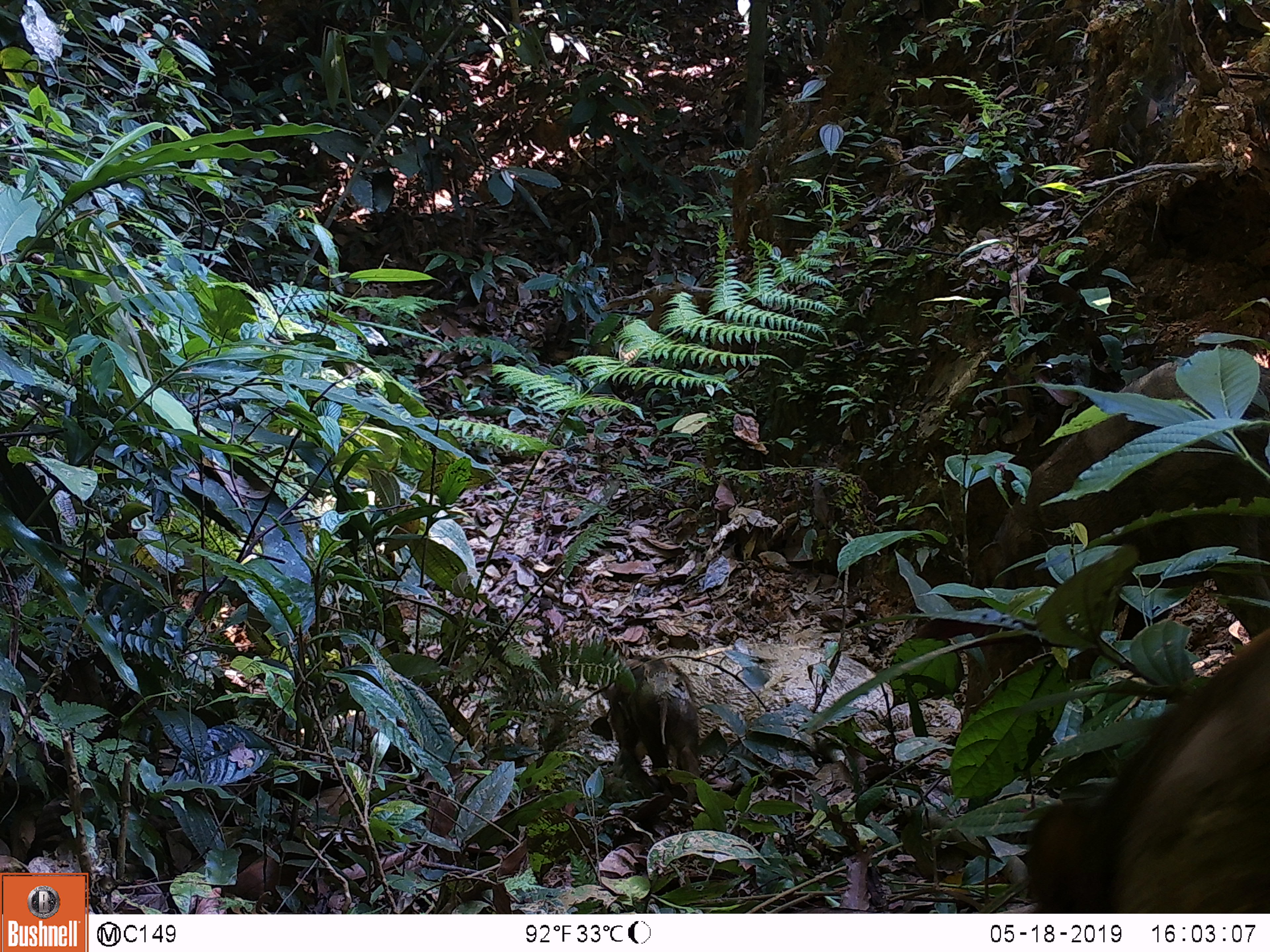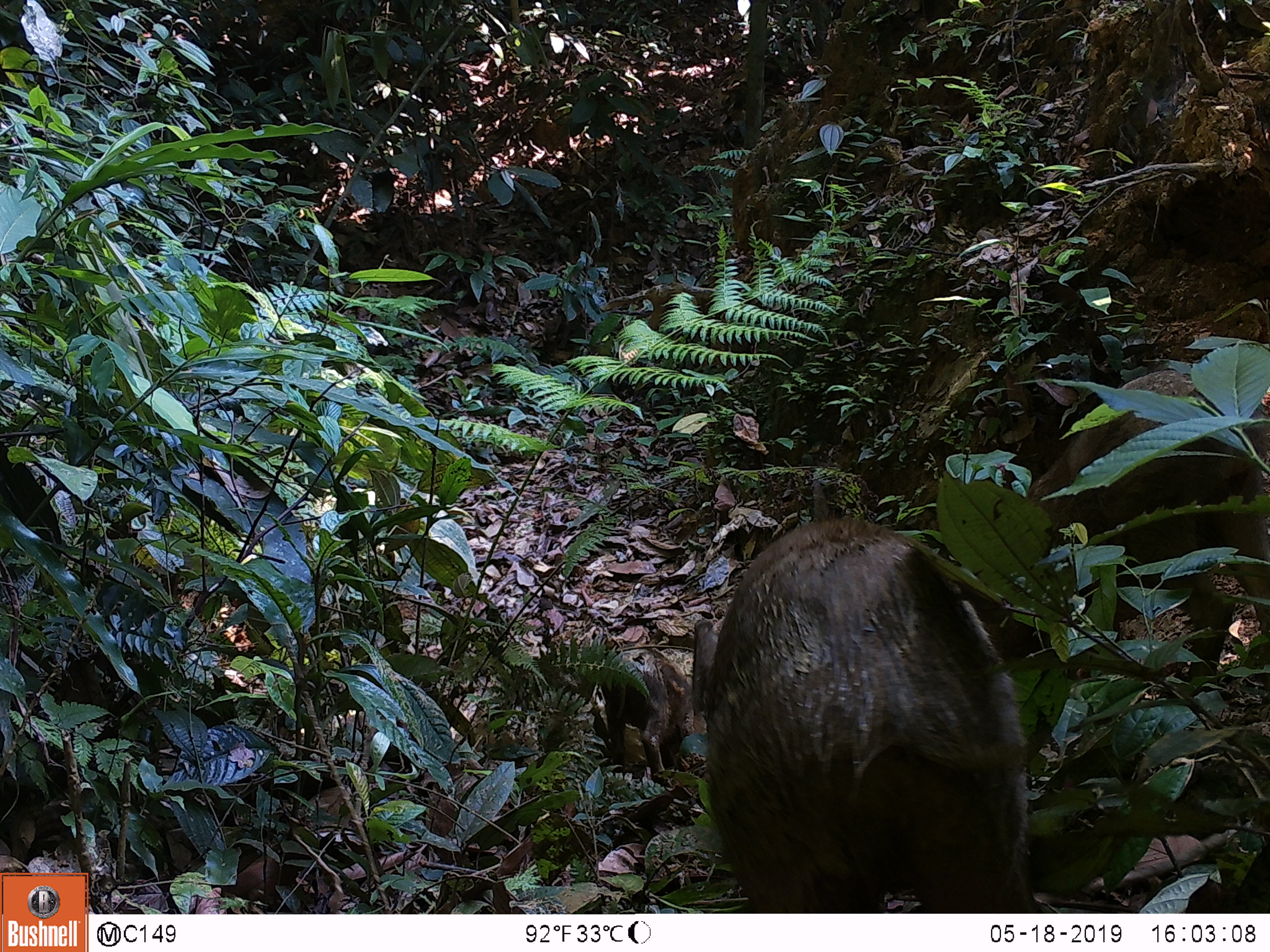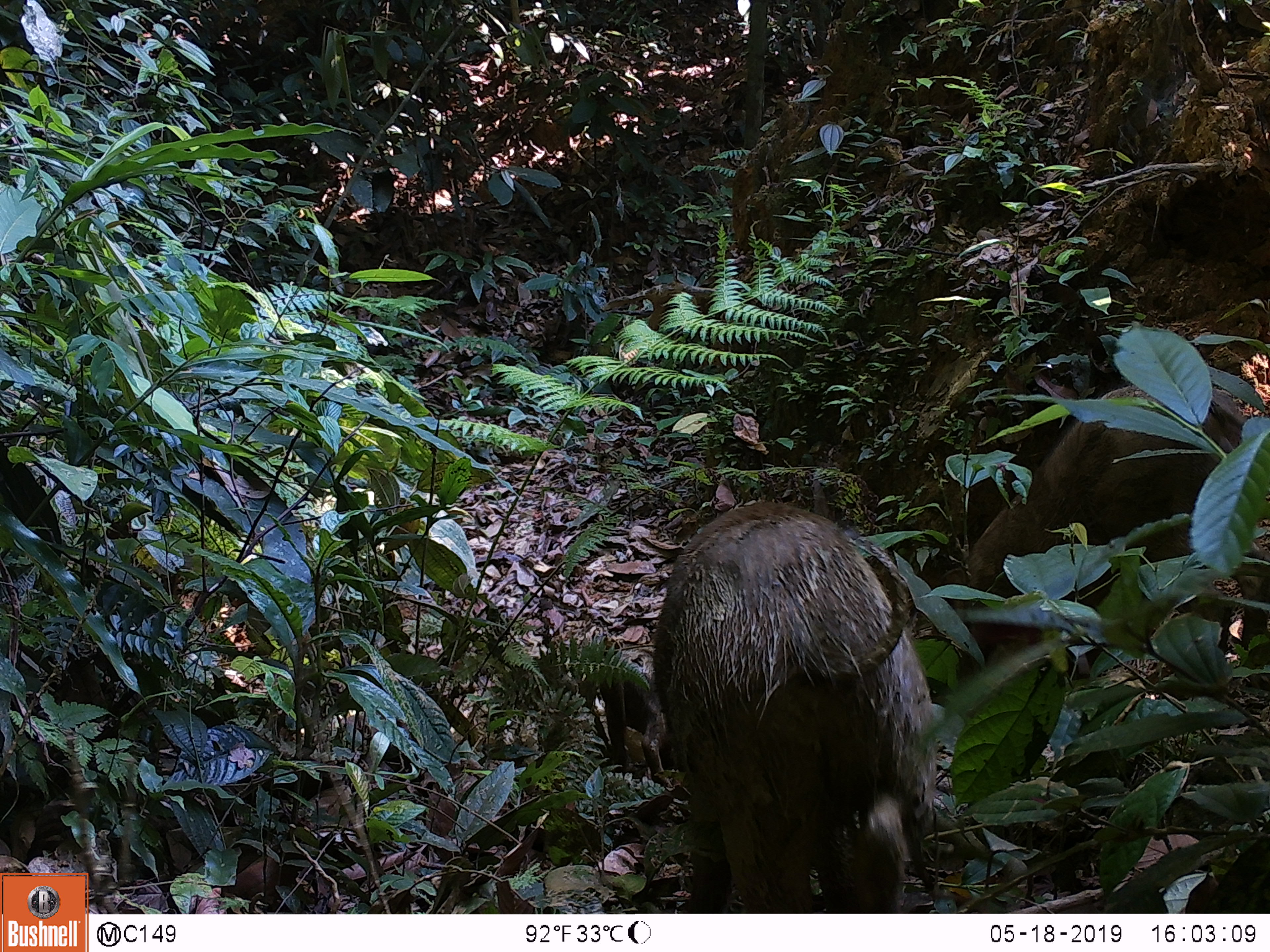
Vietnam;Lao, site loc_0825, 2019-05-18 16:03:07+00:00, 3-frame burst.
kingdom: Animalia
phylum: Chordata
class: Mammalia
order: Artiodactyla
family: Suidae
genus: Sus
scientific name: Sus scrofa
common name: eurasian wild pig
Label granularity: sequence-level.